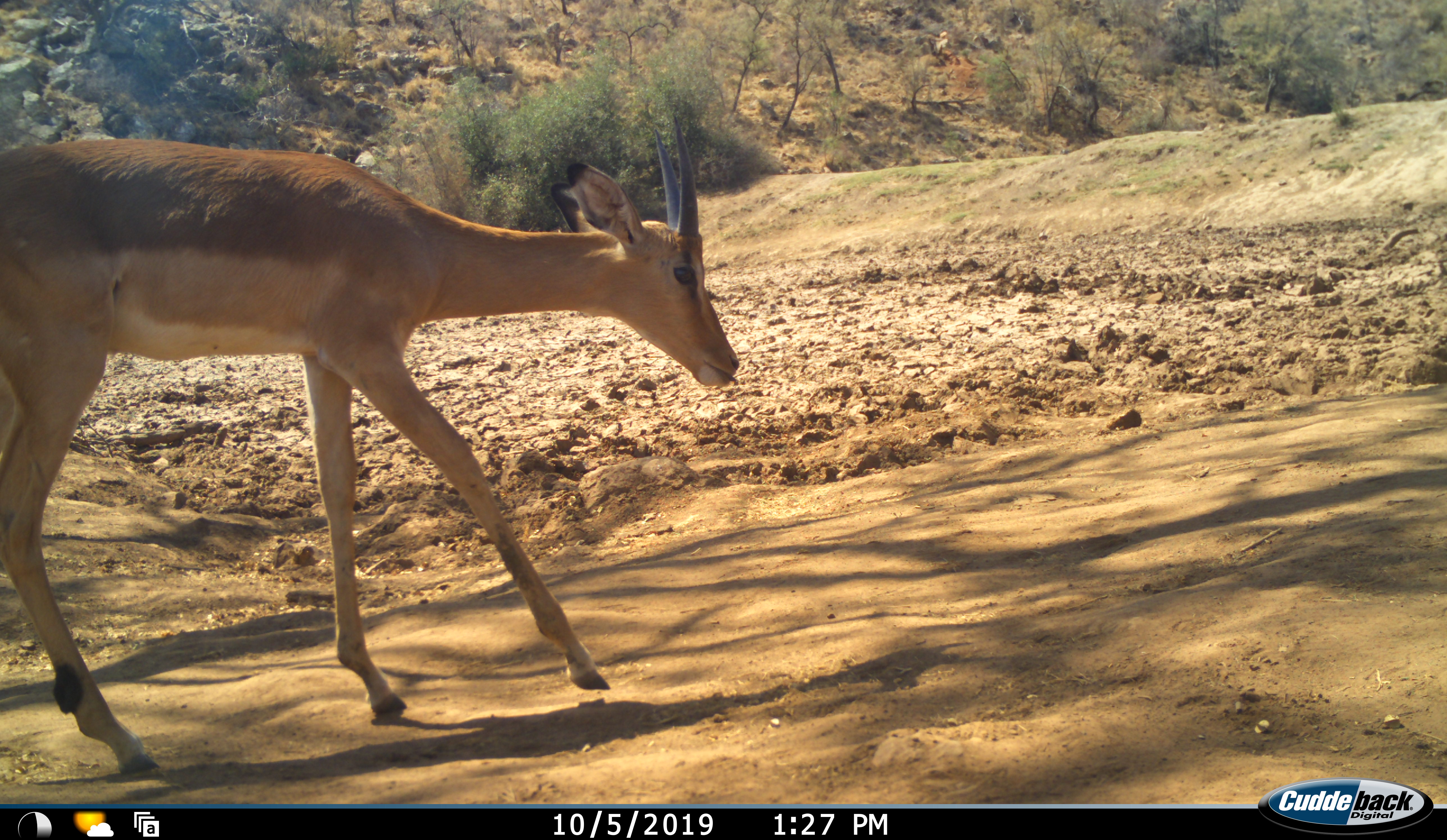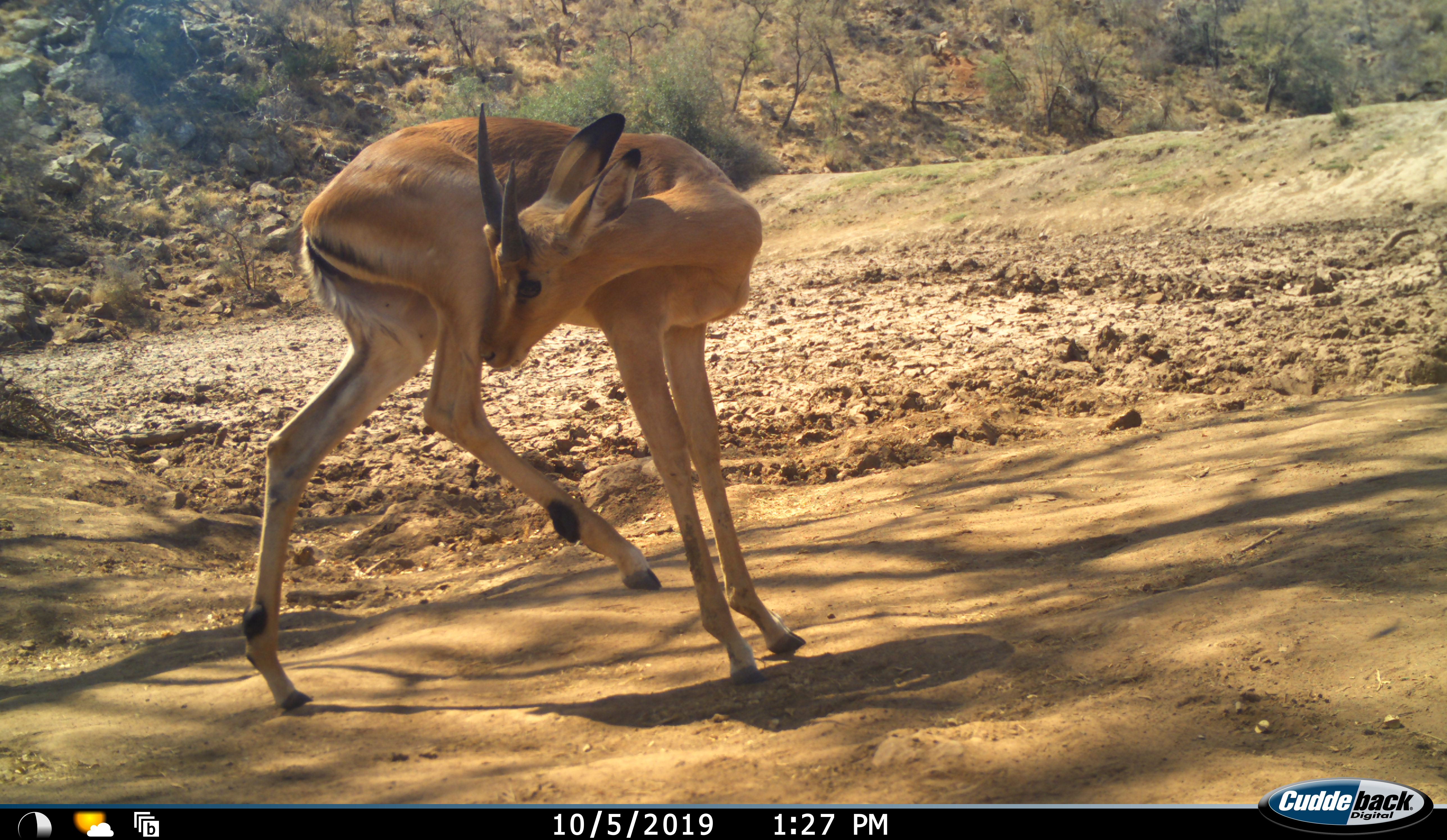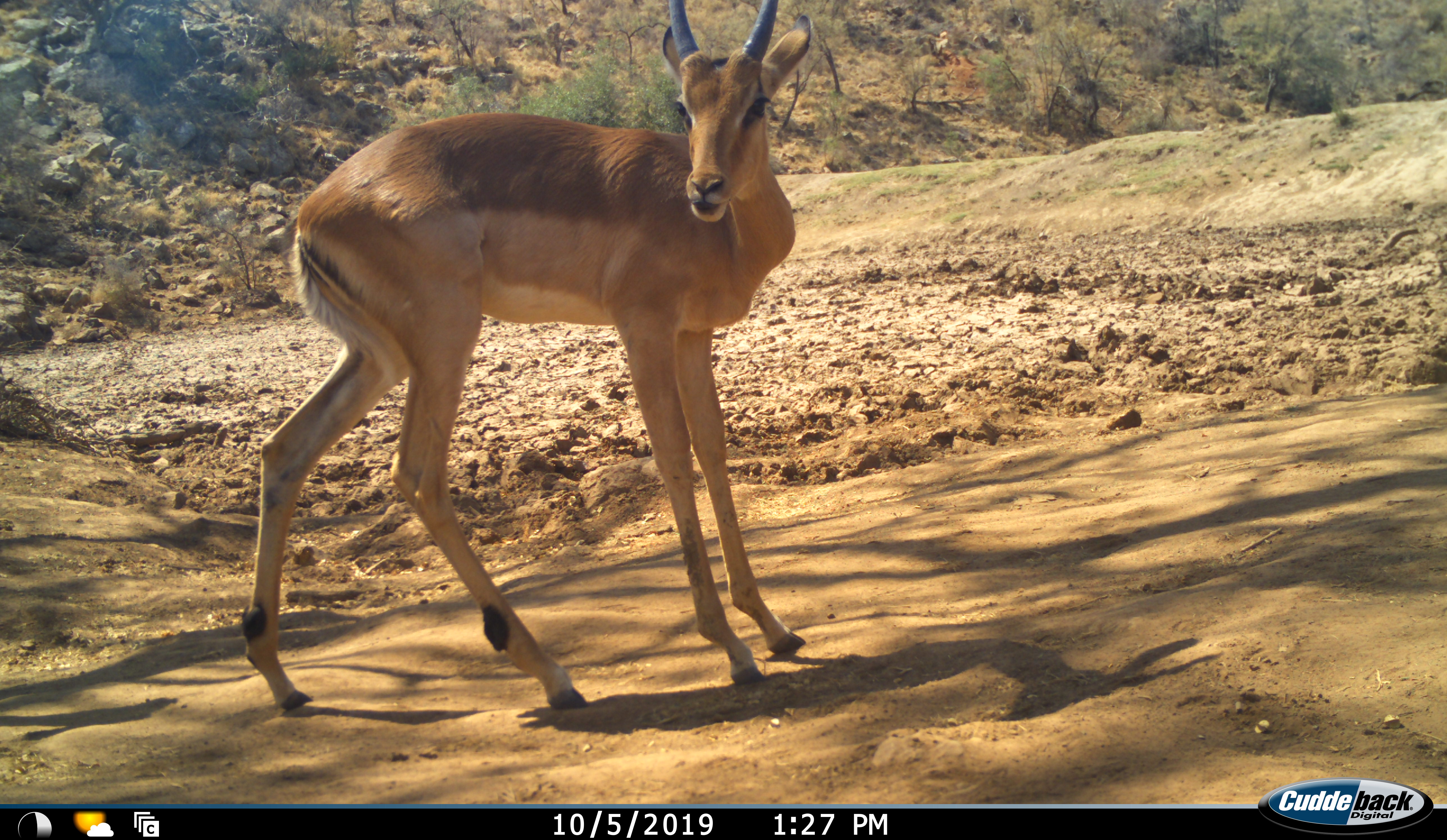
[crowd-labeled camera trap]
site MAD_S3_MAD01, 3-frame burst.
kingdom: Animalia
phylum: Chordata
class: Mammalia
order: Artiodactyla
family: Bovidae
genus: Aepyceros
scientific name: Aepyceros melampus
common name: impala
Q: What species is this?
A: Impala (Aepyceros melampus).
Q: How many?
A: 1.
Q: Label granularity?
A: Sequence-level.